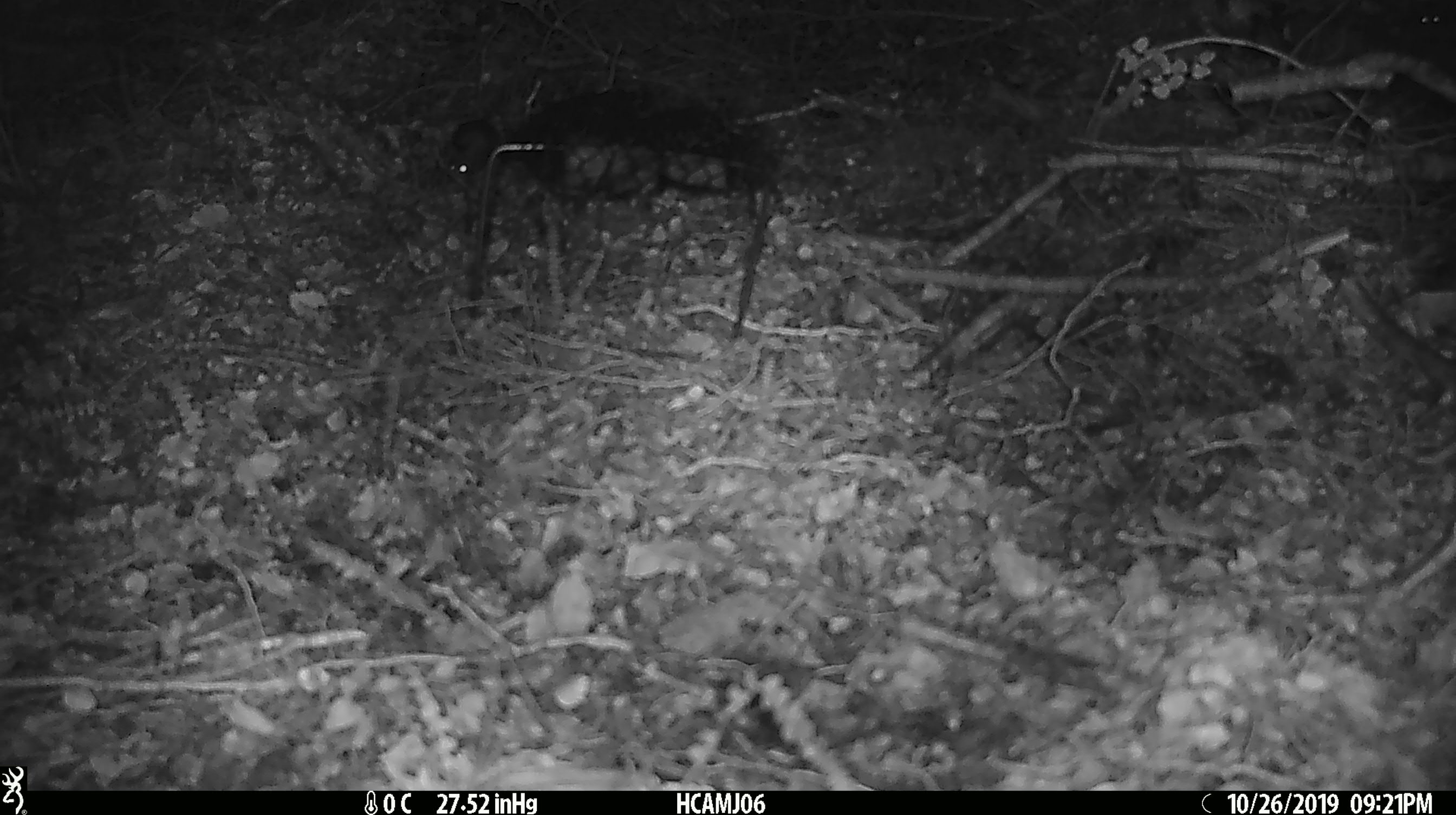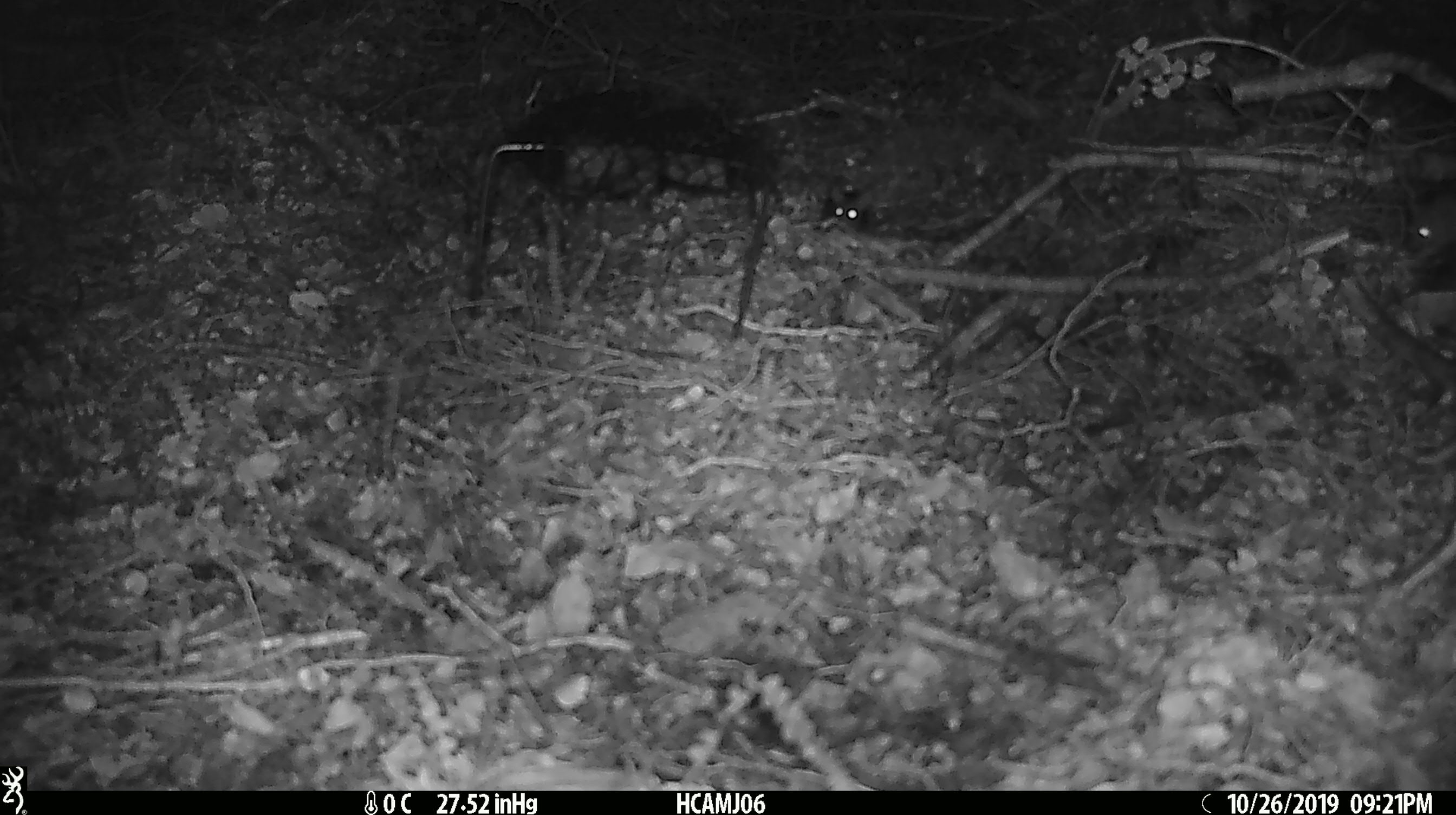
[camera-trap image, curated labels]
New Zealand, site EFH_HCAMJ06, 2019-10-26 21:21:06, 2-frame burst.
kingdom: Animalia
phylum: Chordata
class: Mammalia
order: Rodentia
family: Muridae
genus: Mus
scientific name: Mus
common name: mouse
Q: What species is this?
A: Mouse (Mus).